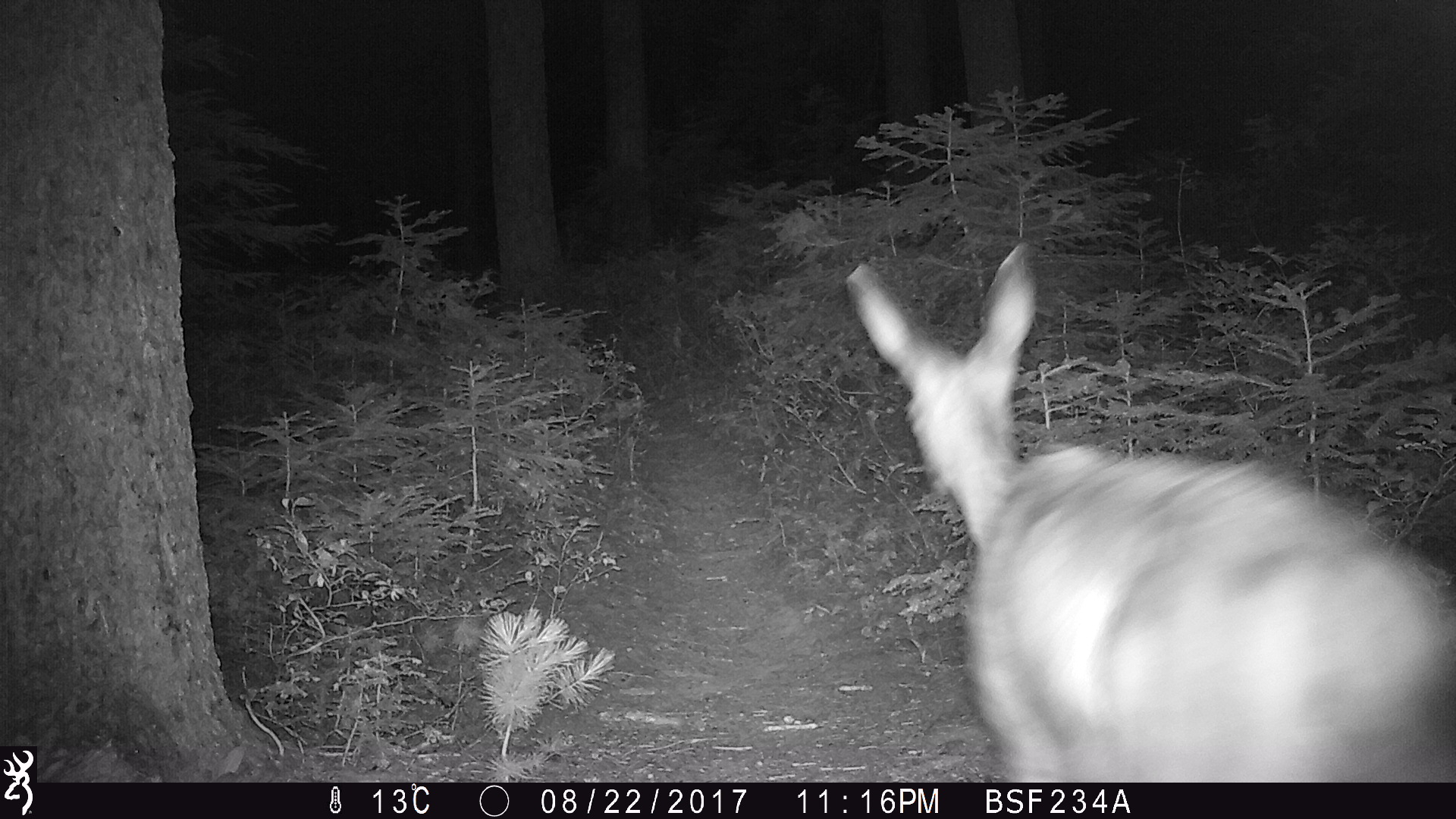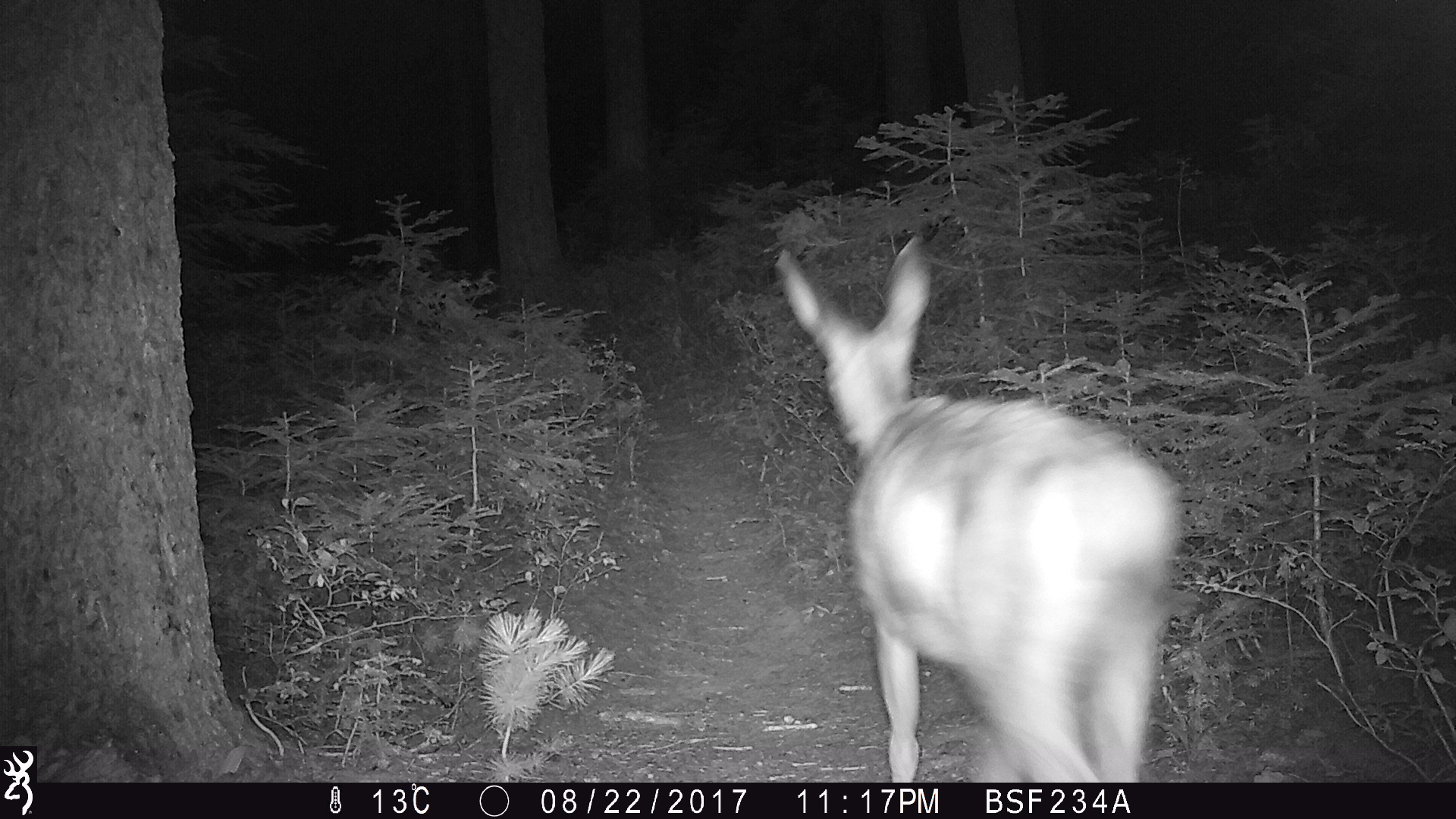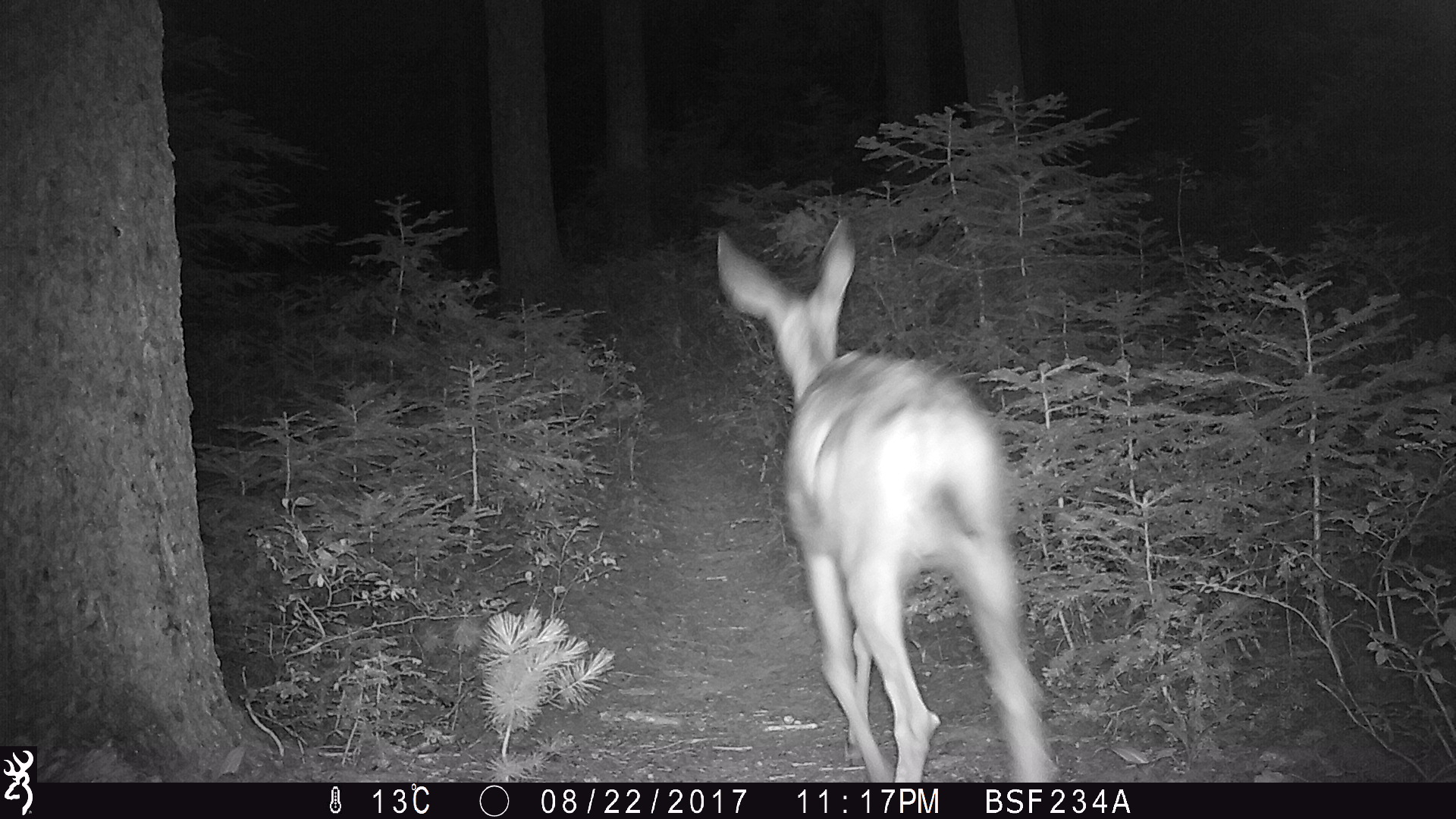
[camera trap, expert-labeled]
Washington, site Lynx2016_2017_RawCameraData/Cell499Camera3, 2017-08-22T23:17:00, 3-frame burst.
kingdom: Animalia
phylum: Chordata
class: Mammalia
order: Artiodactyla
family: Cervidae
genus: Odocoileus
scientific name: Odocoileus hemionus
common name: mule deer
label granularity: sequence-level